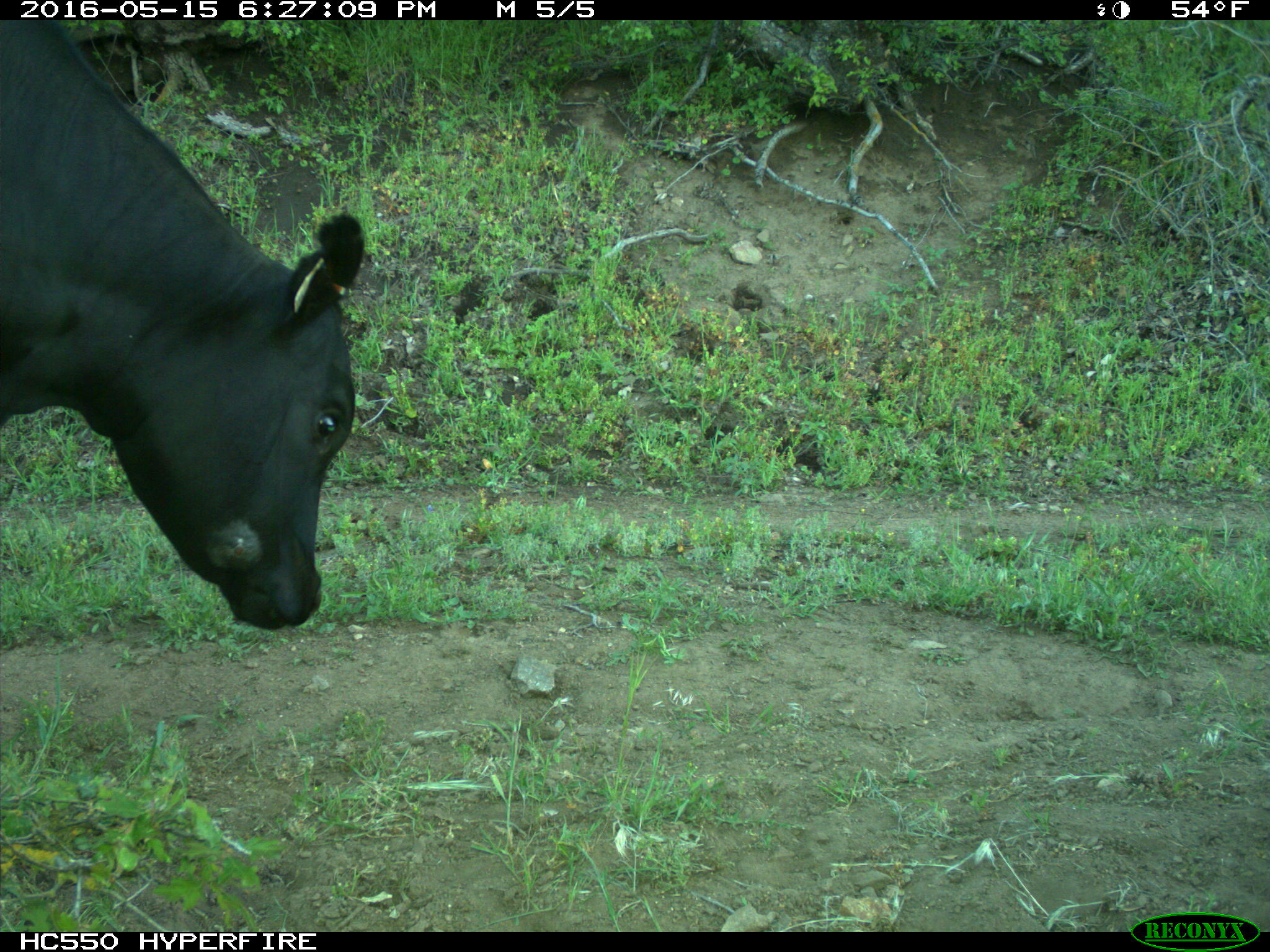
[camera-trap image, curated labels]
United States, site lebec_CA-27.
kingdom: Animalia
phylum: Chordata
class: Mammalia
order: Artiodactyla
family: Bovidae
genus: Bos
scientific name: Bos taurus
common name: domestic cow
Bos taurus (domestic cow).